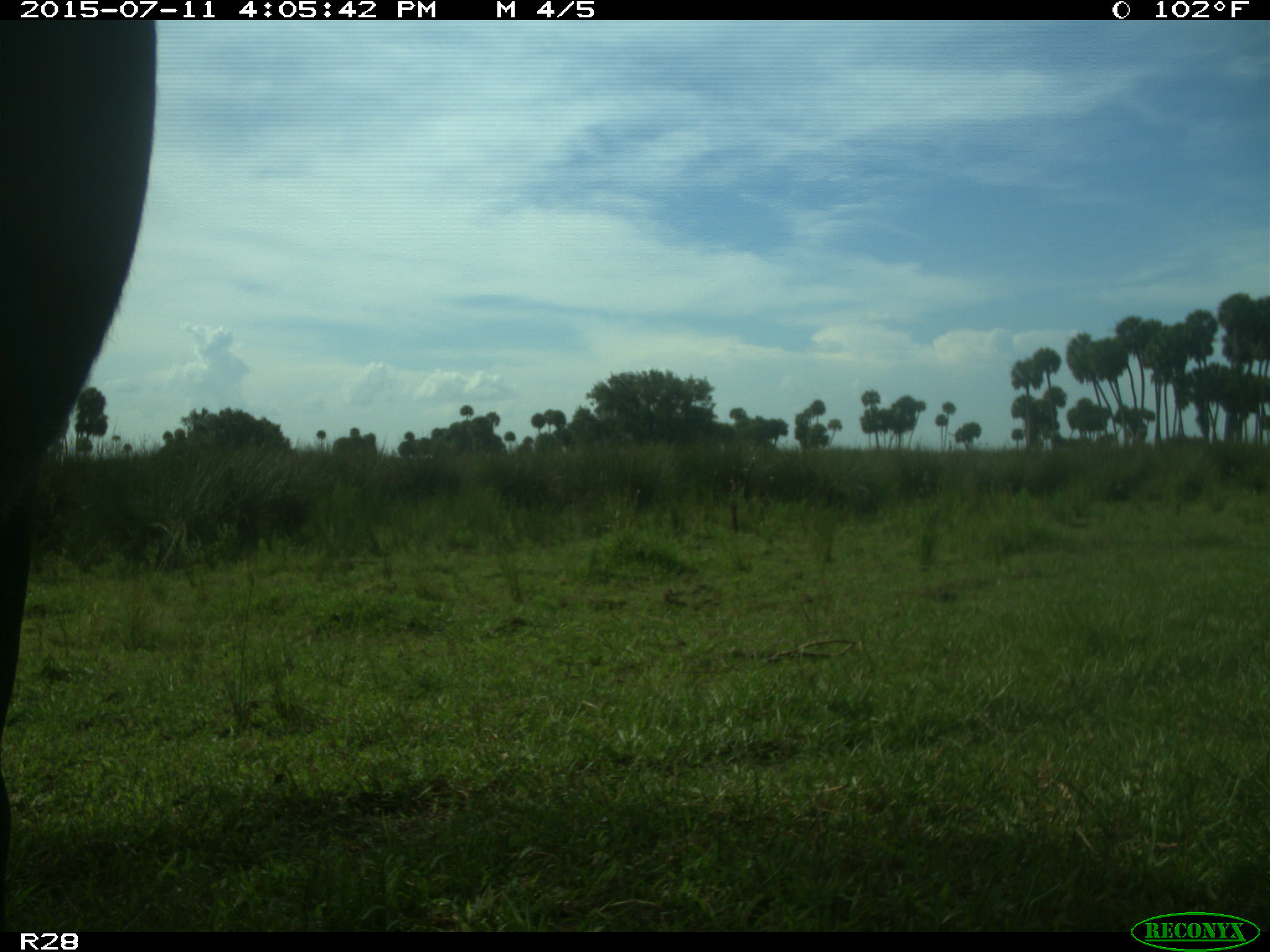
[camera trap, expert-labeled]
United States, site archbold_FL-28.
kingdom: Animalia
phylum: Chordata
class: Mammalia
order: Artiodactyla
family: Bovidae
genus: Bos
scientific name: Bos taurus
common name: domestic cow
Bos taurus (domestic cow).